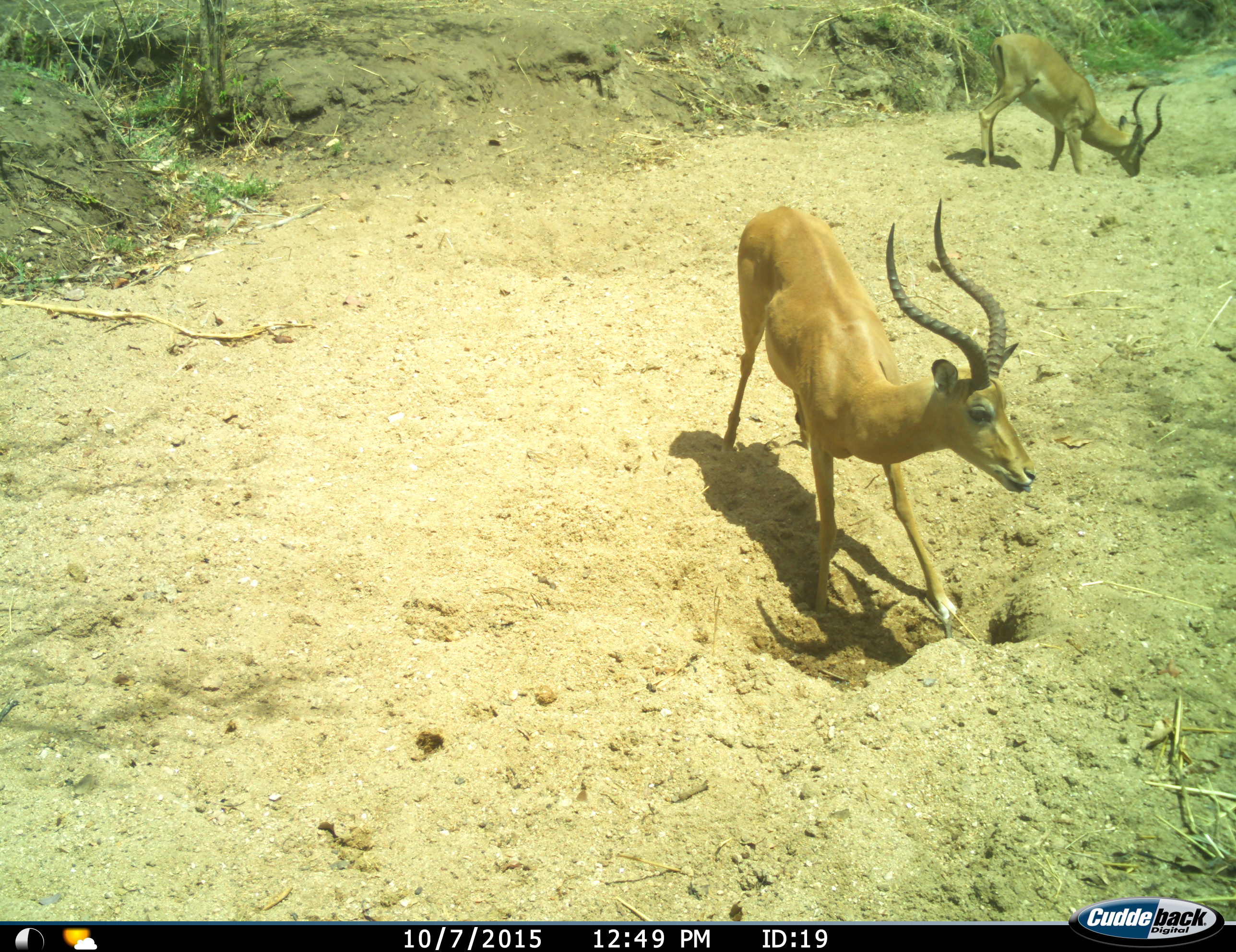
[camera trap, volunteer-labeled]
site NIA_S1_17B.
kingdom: Animalia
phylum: Chordata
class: Mammalia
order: Artiodactyla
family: Bovidae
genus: Aepyceros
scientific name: Aepyceros melampus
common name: impala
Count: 2.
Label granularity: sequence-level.